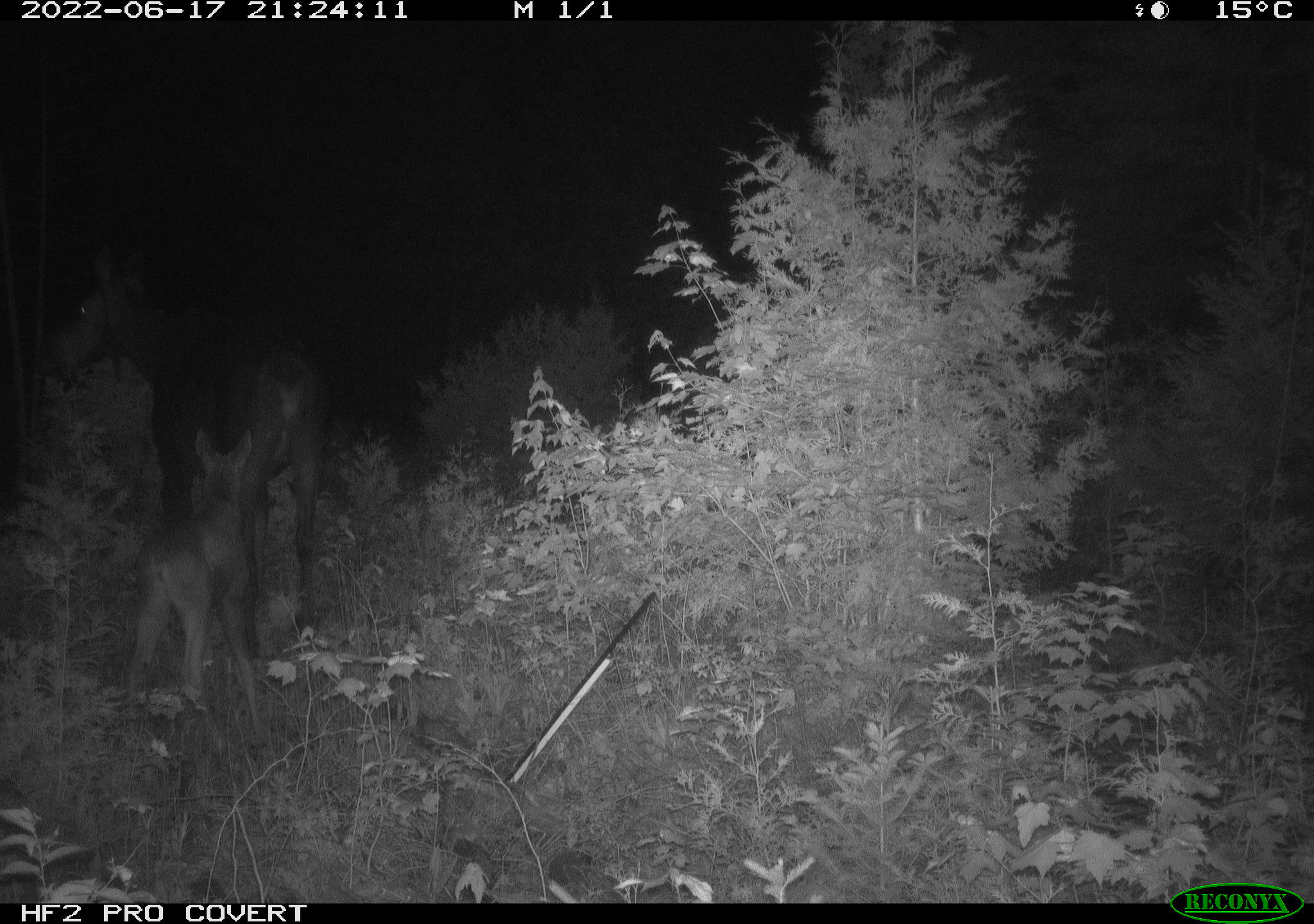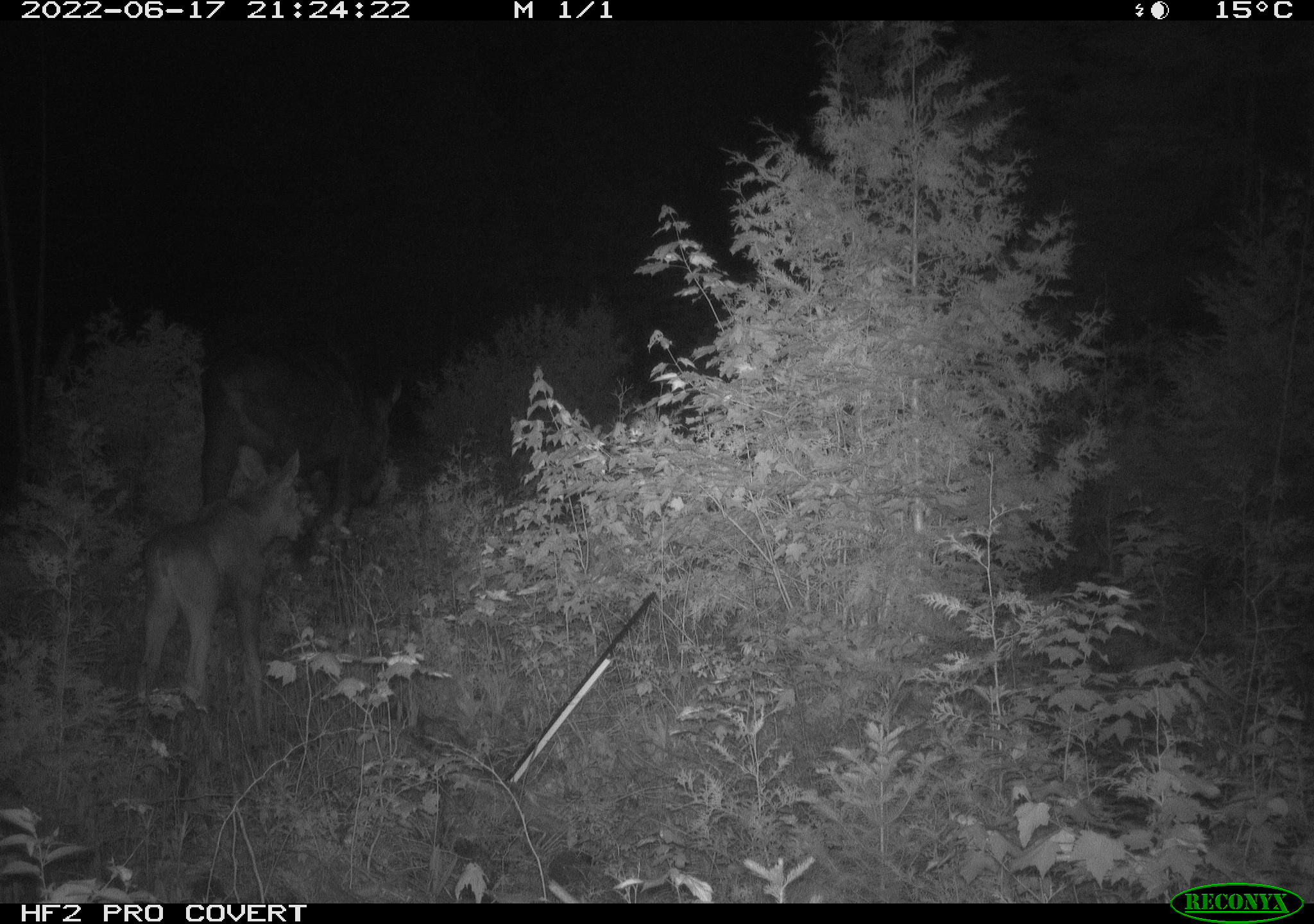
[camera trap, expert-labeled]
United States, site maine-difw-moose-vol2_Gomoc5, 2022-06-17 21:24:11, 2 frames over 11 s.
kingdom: Animalia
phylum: Chordata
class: Mammalia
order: Artiodactyla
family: Cervidae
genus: Alces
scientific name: Alces alces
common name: moose